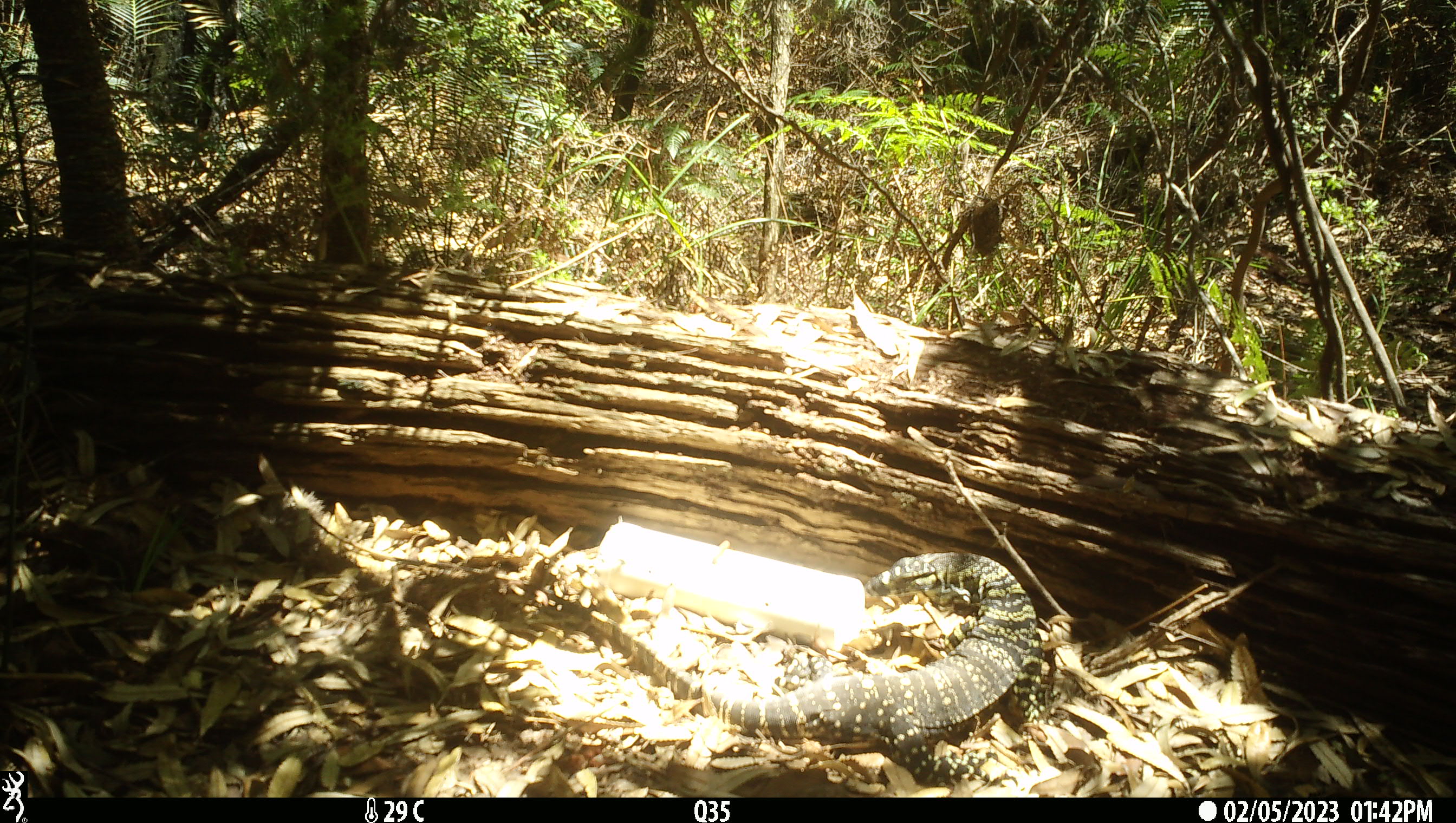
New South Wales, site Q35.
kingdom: Animalia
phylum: Chordata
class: Reptilia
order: Squamata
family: Varanidae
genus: Varanus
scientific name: Varanus varius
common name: lace monitor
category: goanna